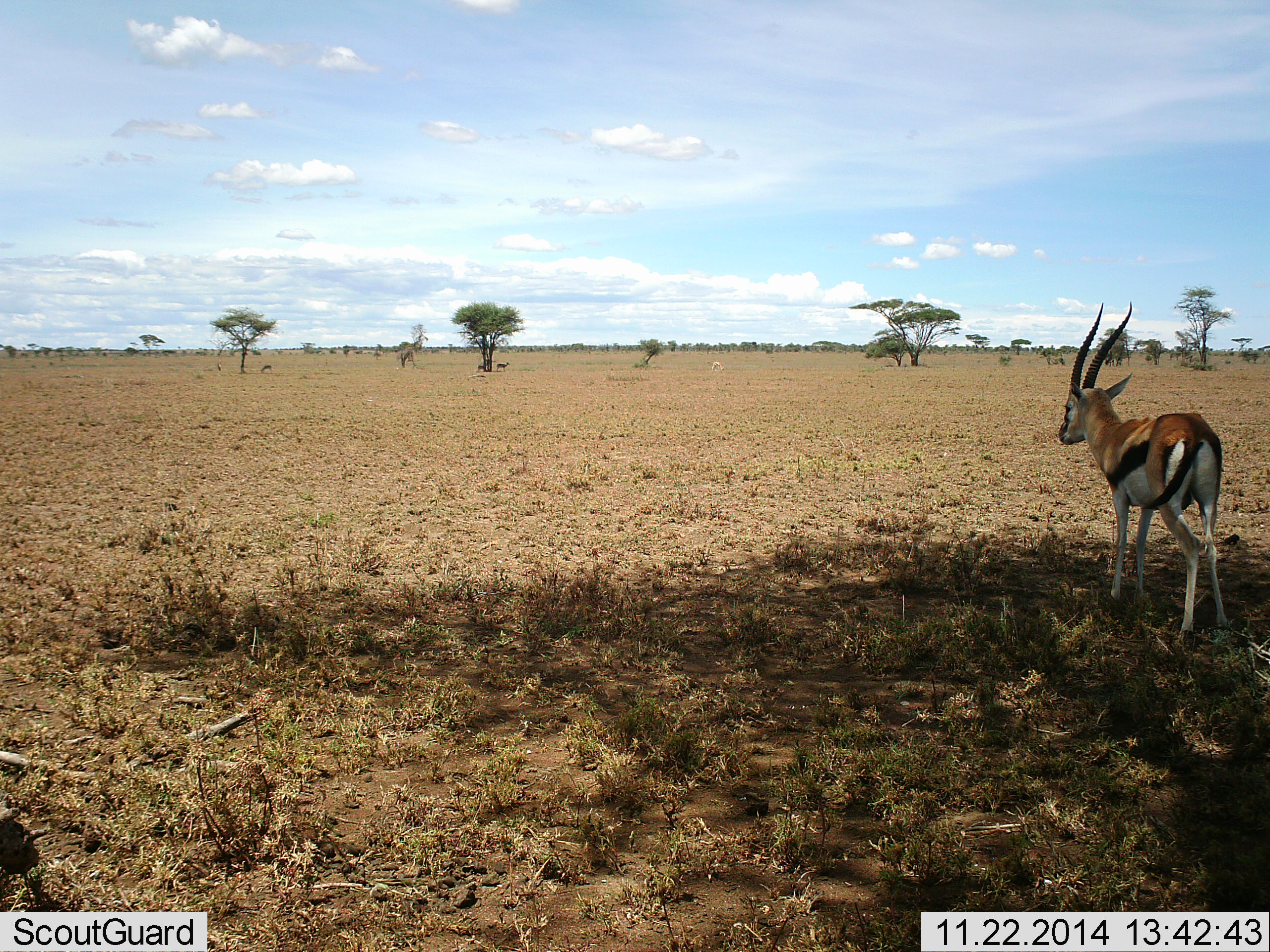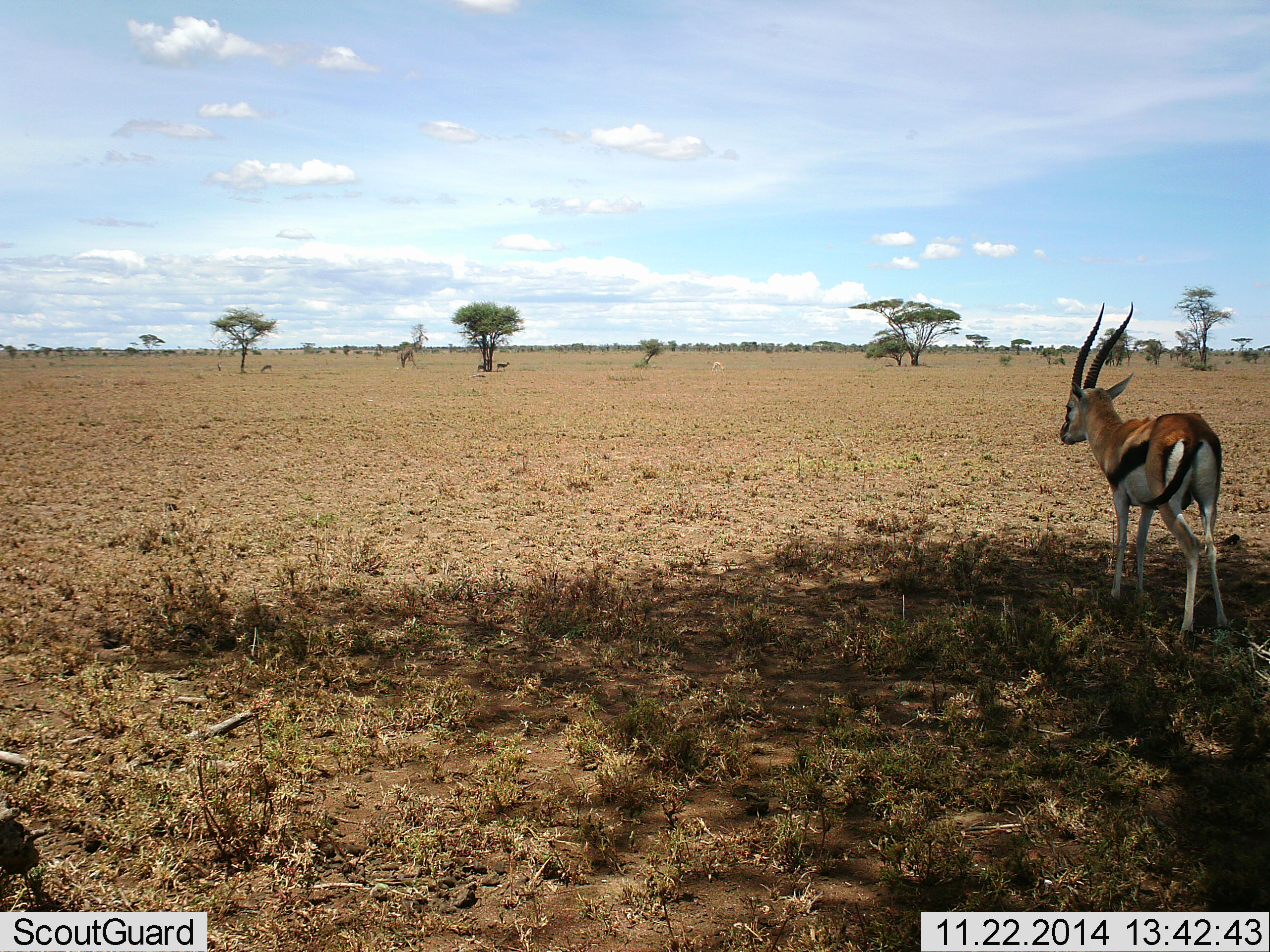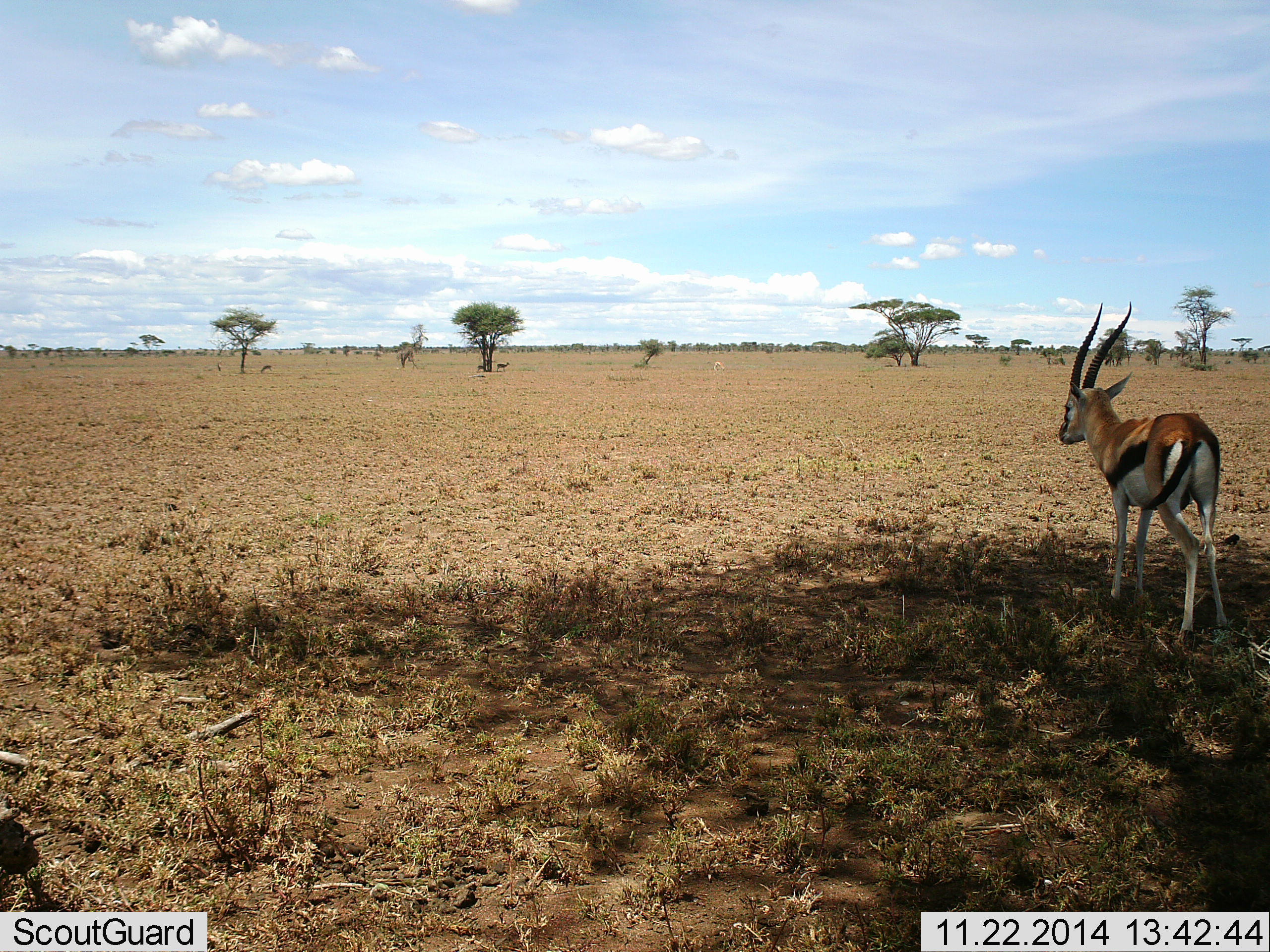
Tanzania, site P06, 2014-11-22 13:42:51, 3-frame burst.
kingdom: Animalia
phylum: Chordata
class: Mammalia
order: Artiodactyla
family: Bovidae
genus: Eudorcas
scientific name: Eudorcas thomsonii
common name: thomson's gazelle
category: gazellethomsons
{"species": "gazellethomsons (thomson's gazelle) (Eudorcas thomsonii)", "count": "1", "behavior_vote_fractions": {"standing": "100%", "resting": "0%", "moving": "0%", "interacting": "0%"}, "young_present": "0%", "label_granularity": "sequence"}